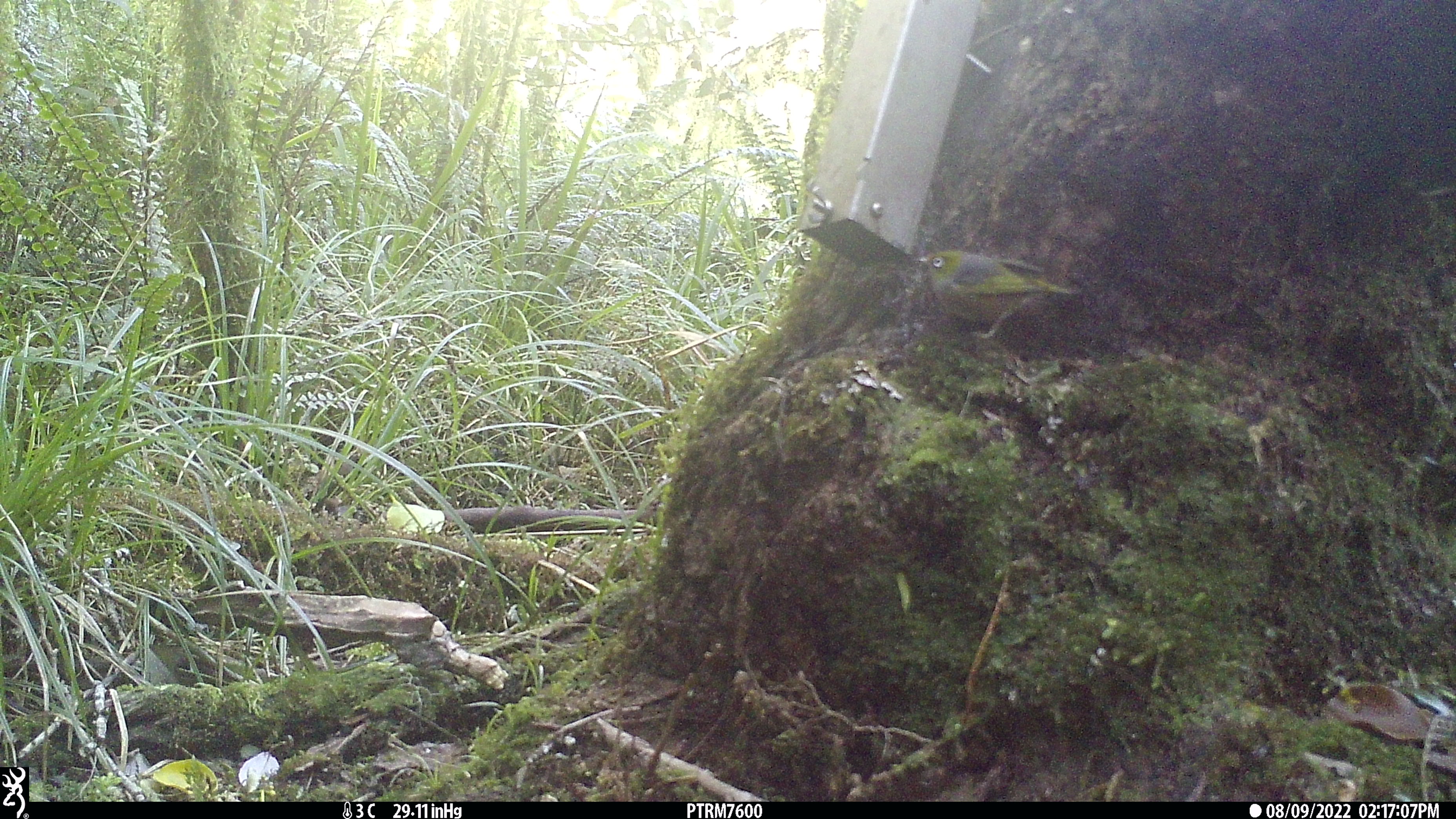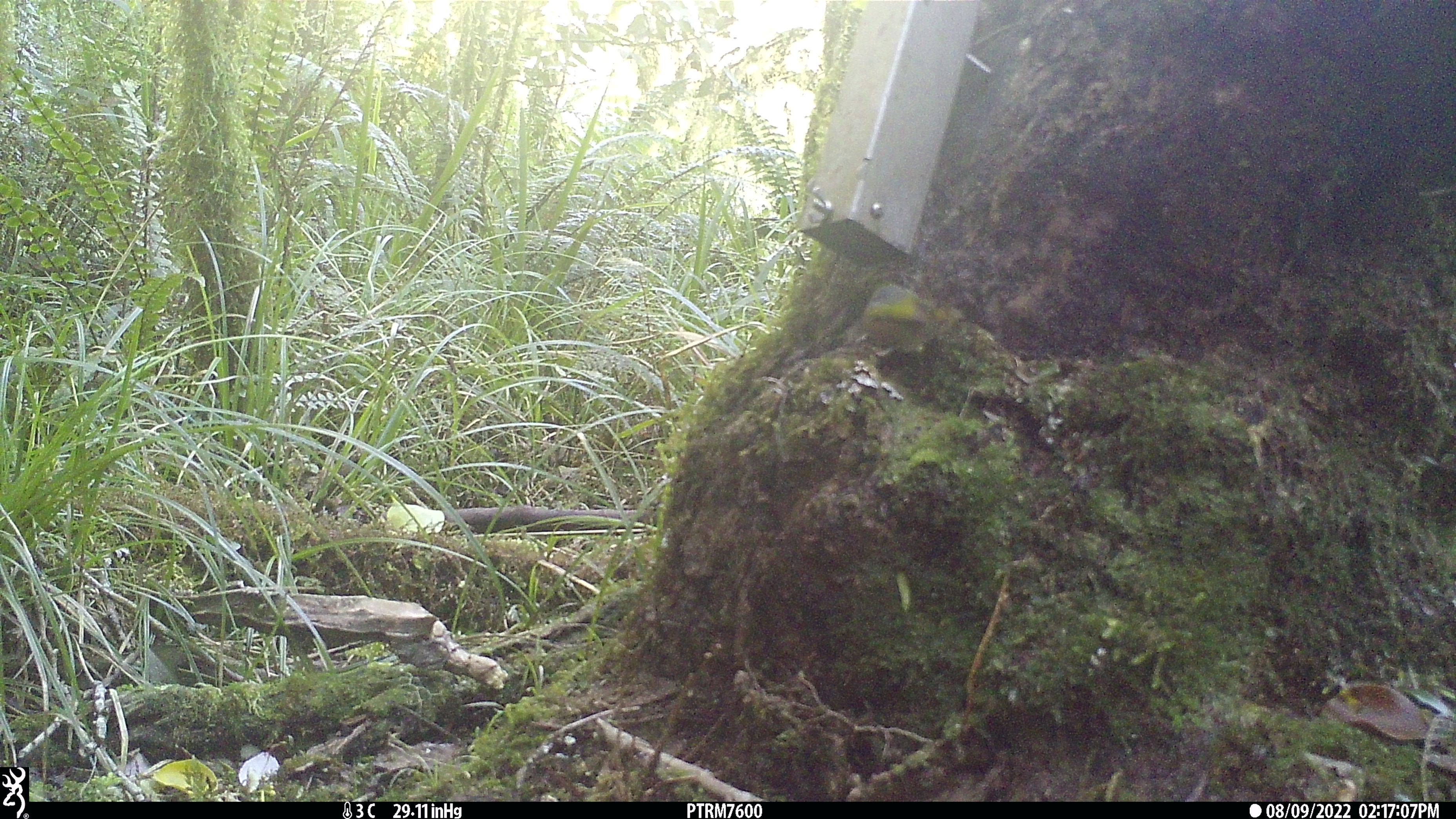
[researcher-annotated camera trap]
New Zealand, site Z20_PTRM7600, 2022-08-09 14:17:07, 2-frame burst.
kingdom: Animalia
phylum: Chordata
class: Aves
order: Passeriformes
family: Zosteropidae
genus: Zosterops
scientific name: Zosterops lateralis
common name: silvereye